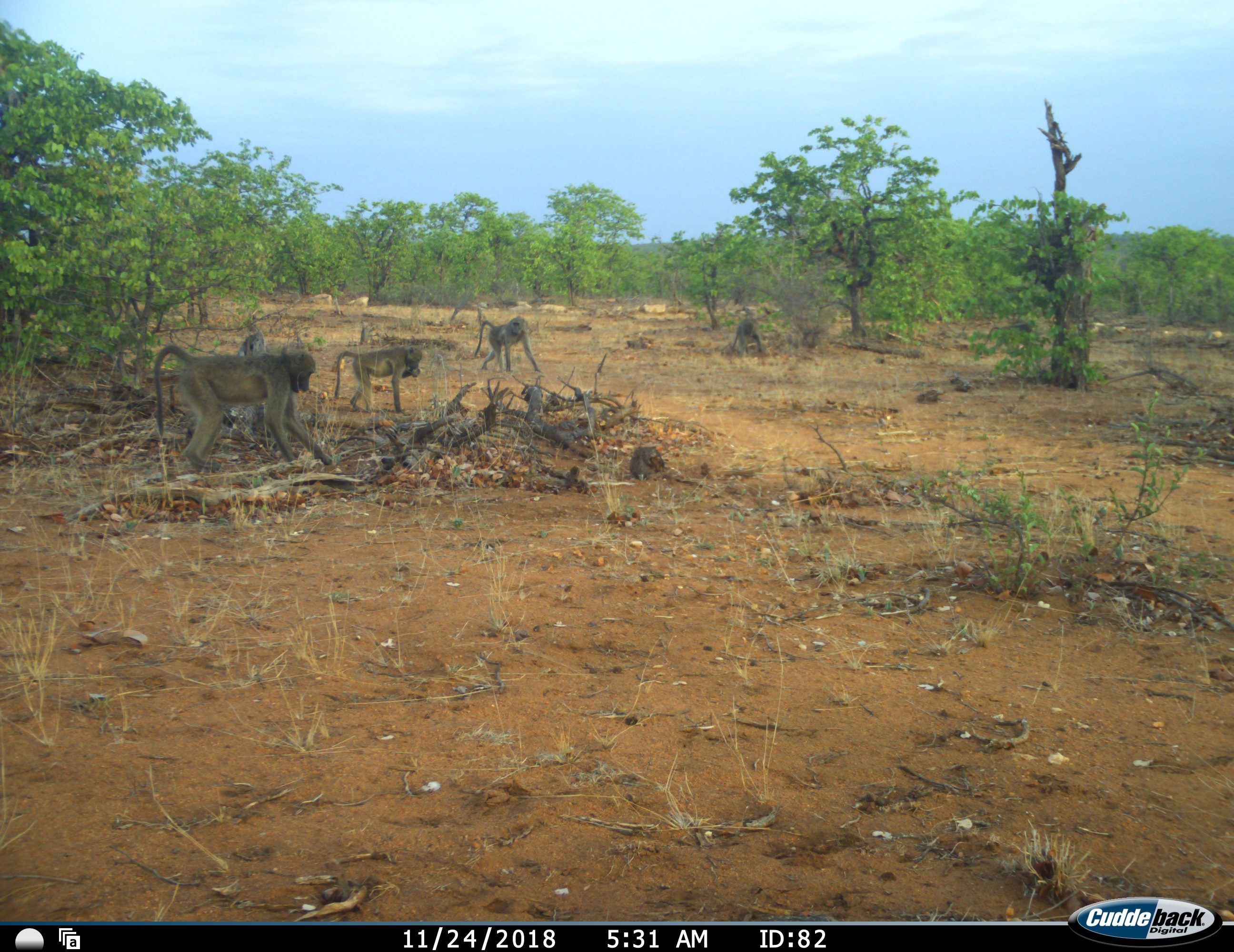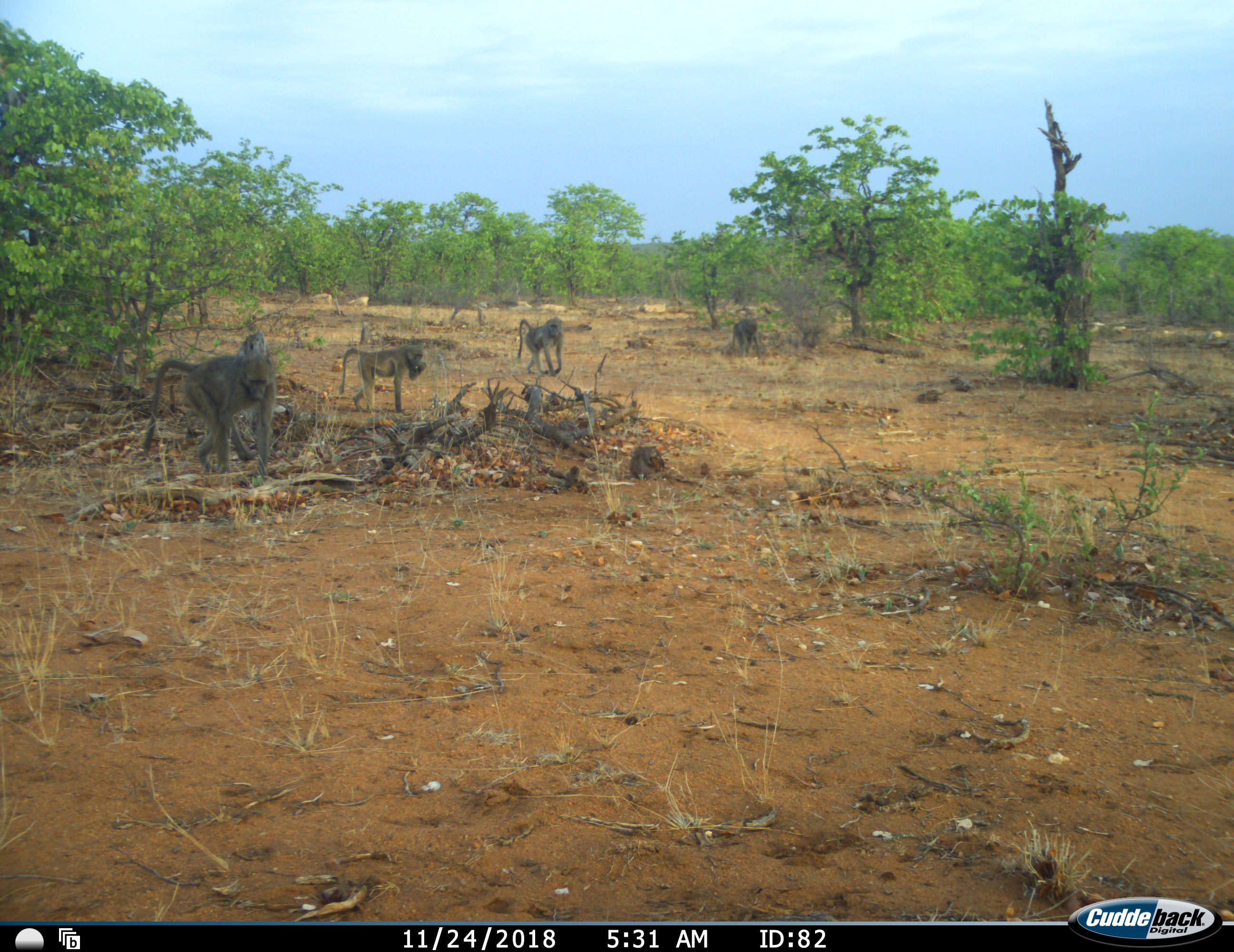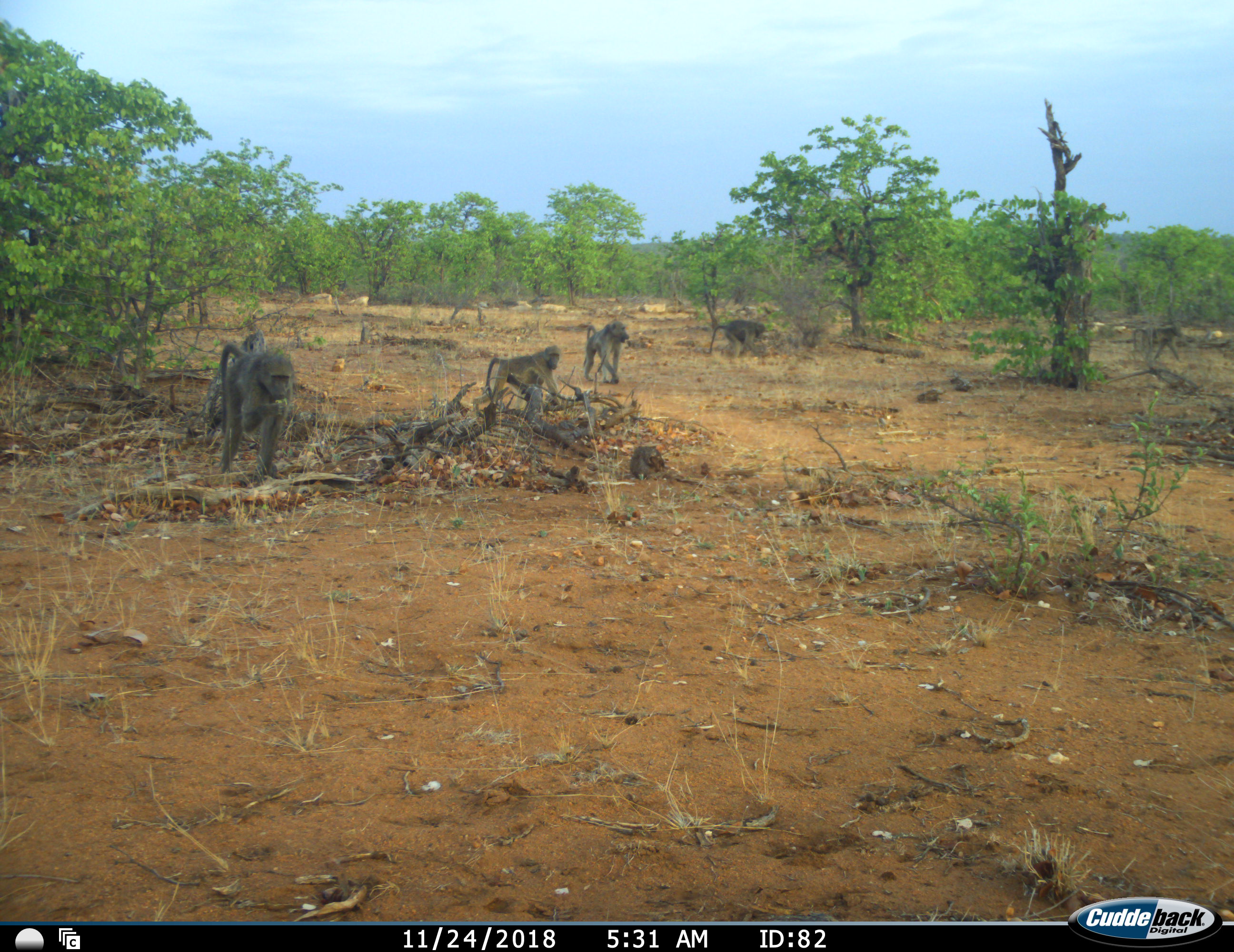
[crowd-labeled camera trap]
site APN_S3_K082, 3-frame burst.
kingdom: Animalia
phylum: Chordata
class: Mammalia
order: Primates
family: Cercopithecidae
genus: Papio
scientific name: Papio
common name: baboon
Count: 5.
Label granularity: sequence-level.